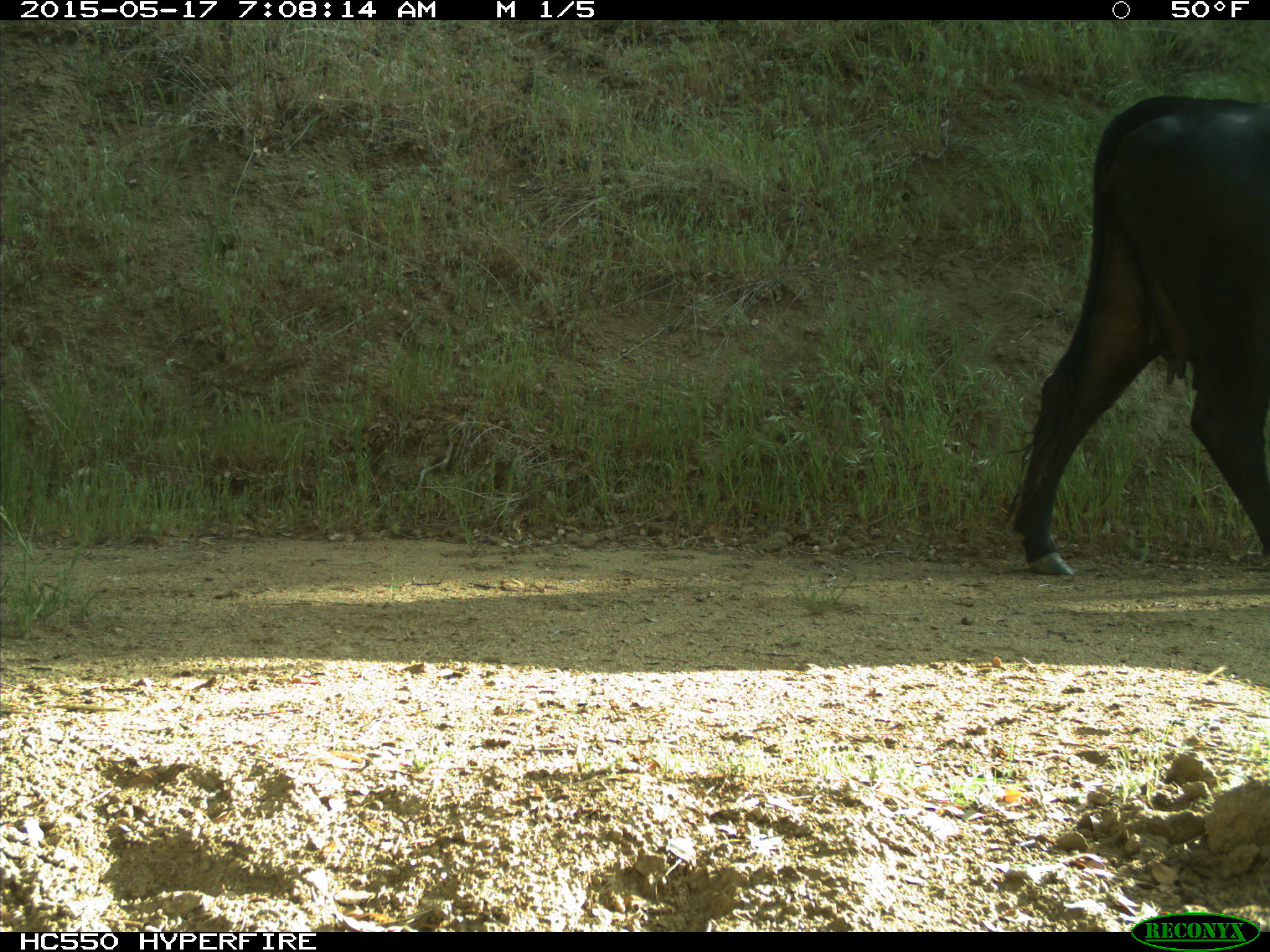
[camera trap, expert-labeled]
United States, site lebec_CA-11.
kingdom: Animalia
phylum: Chordata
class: Mammalia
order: Artiodactyla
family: Bovidae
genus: Bos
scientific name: Bos taurus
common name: domestic cow